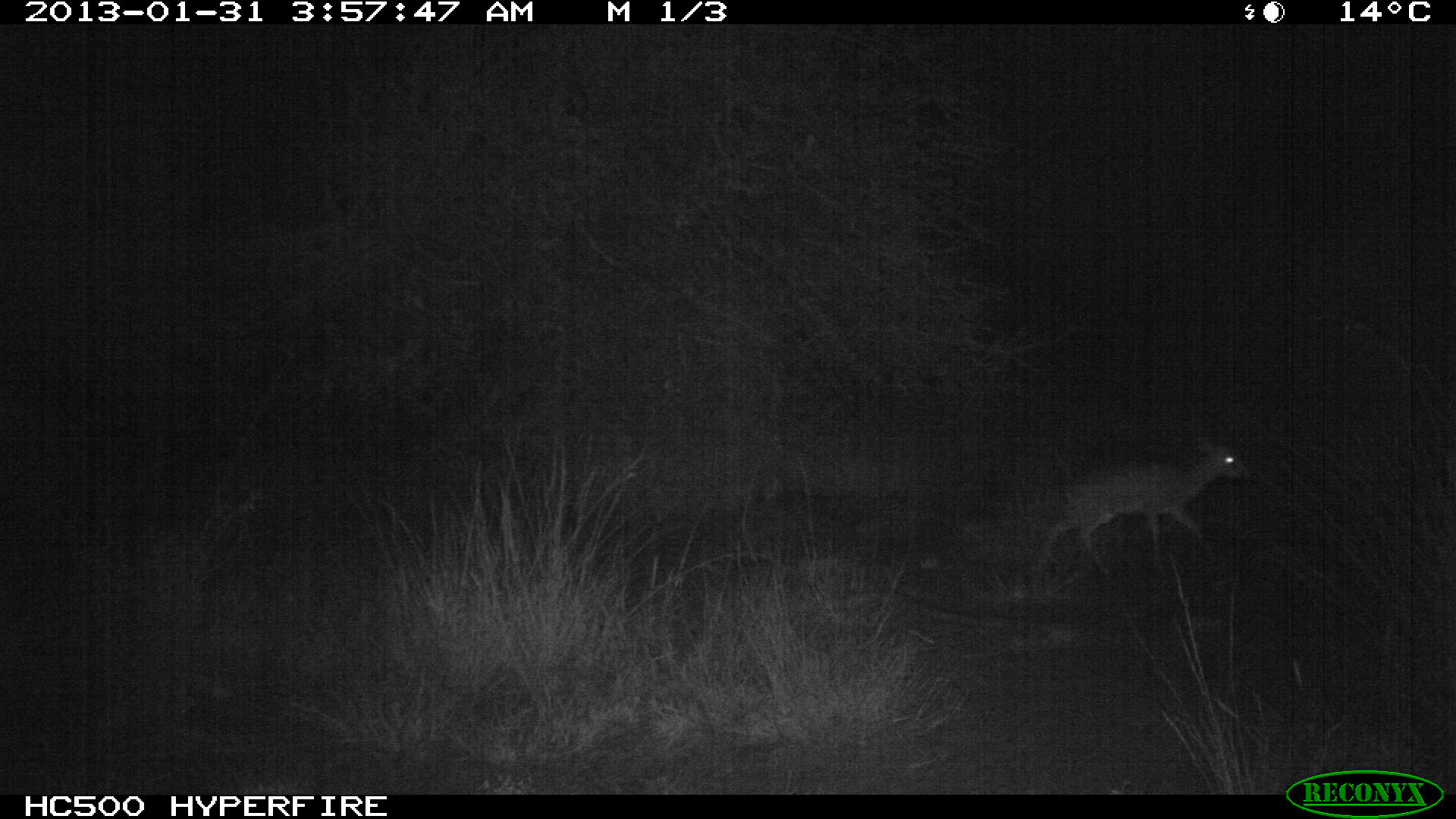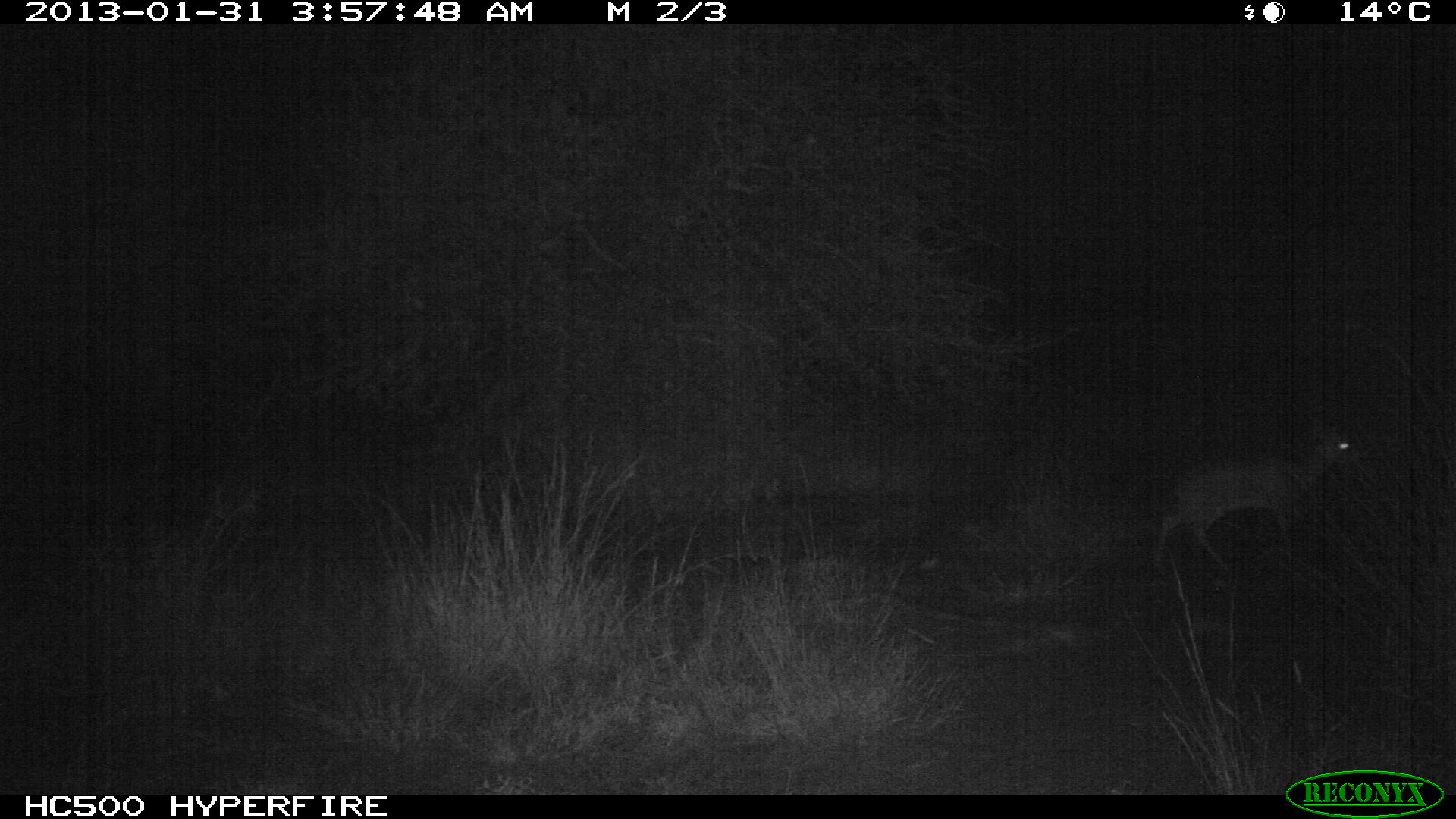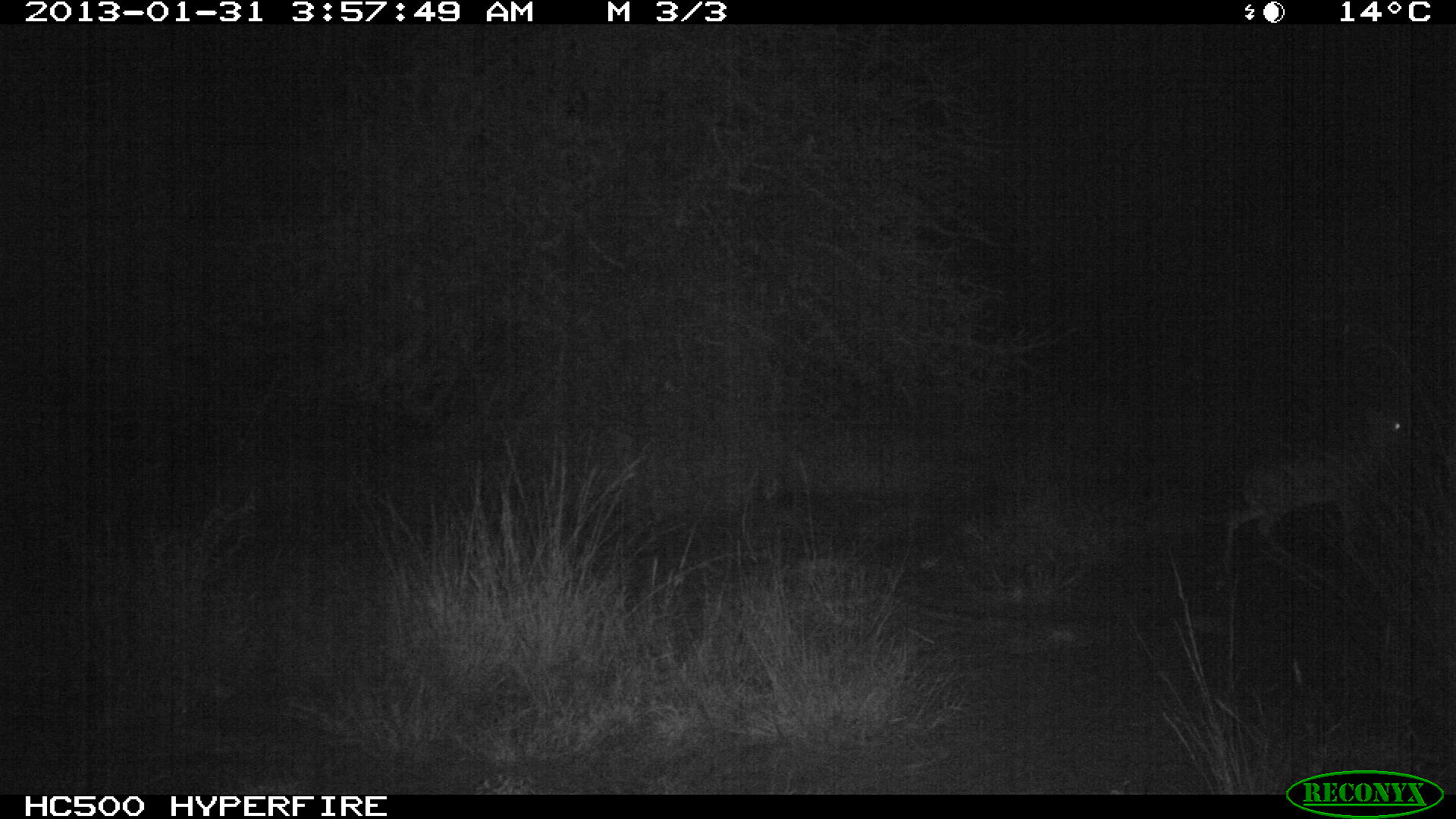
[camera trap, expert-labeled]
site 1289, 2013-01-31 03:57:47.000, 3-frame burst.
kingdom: Animalia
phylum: Chordata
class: Mammalia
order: Artiodactyla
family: Bovidae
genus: Madoqua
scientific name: Madoqua guentheri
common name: günther's dik-dik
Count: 1.